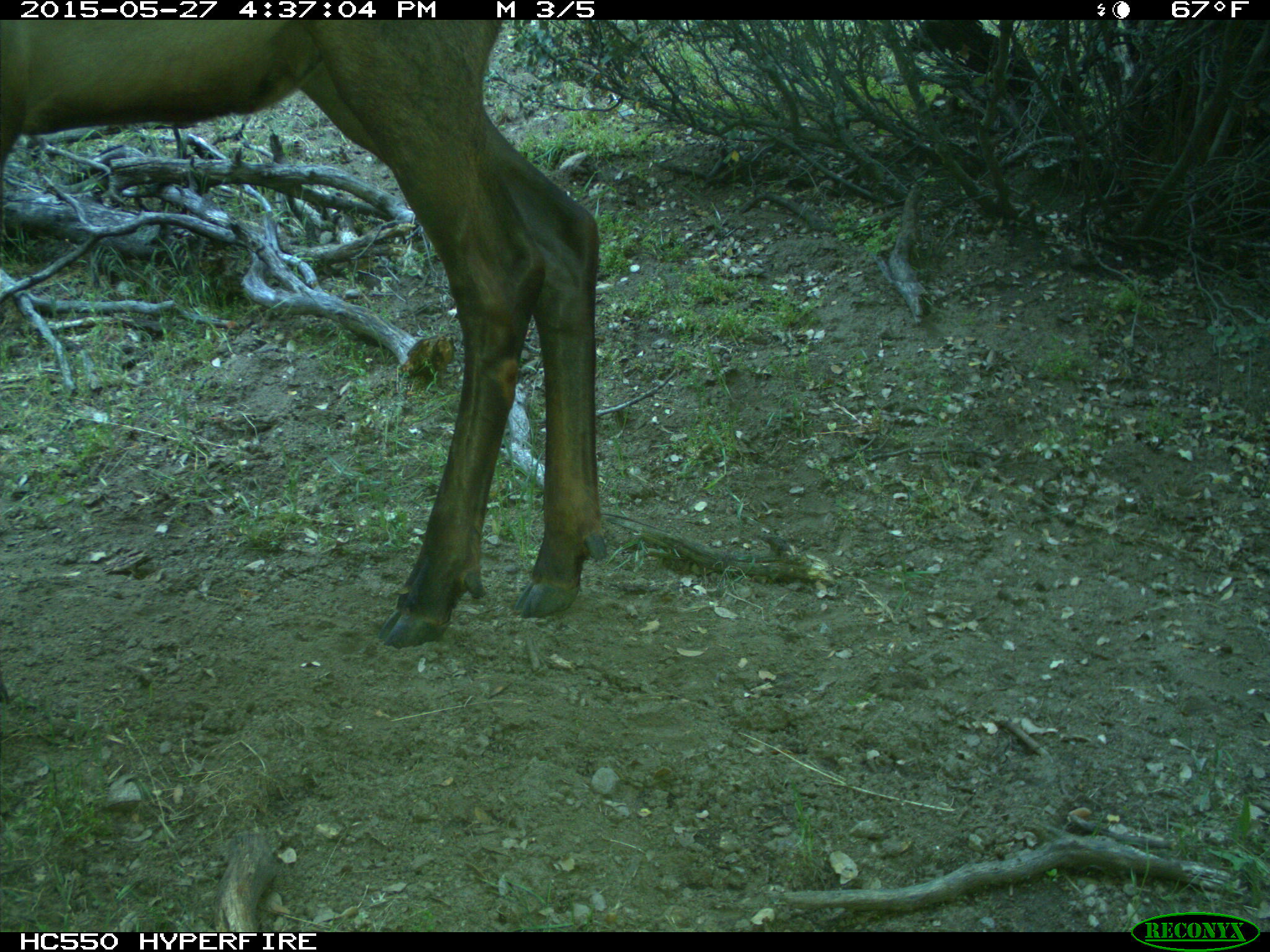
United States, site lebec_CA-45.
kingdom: Animalia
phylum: Chordata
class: Mammalia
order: Artiodactyla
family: Cervidae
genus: Cervus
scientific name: Cervus canadensis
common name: elk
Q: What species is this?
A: Cervus canadensis (elk).